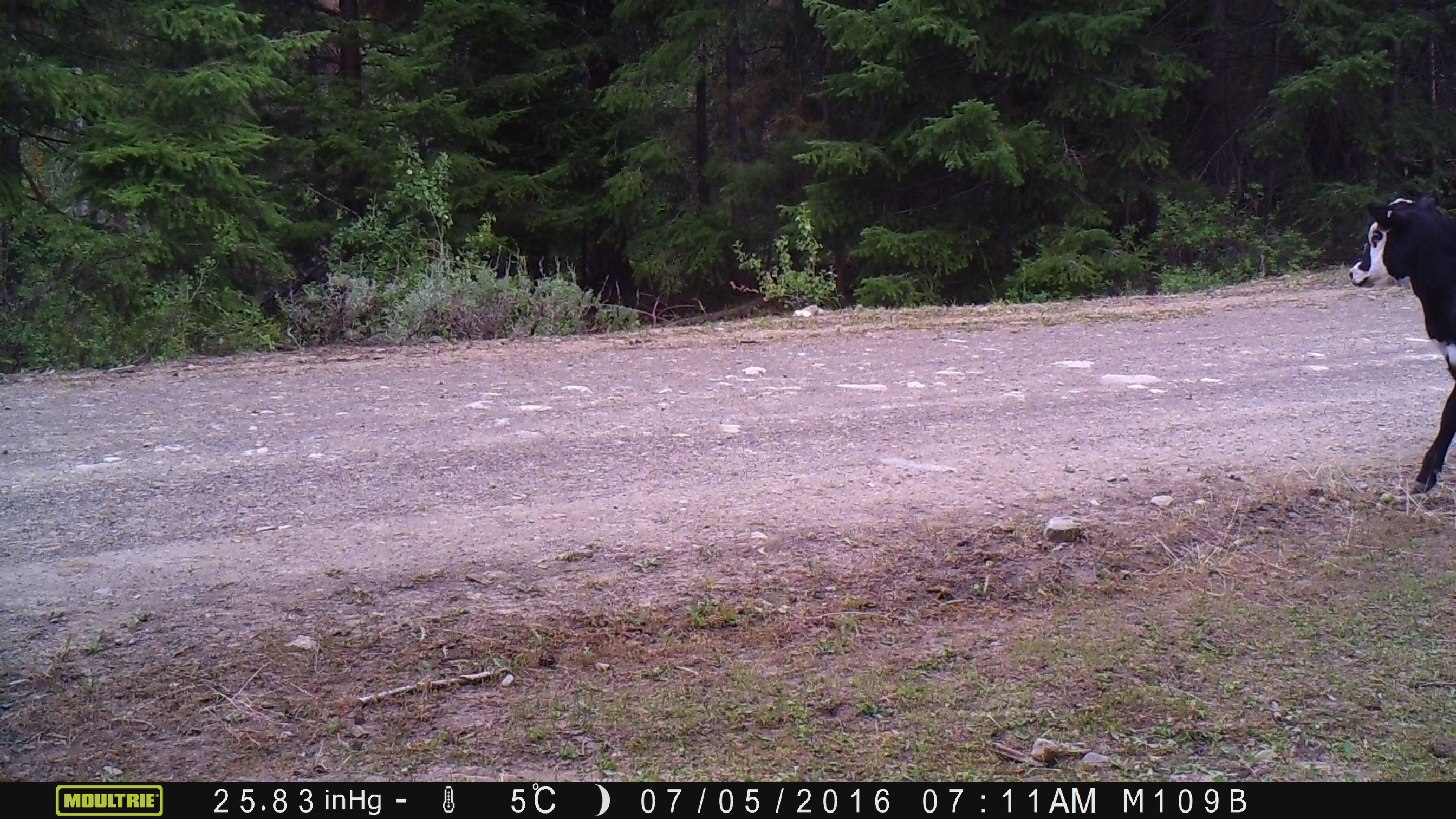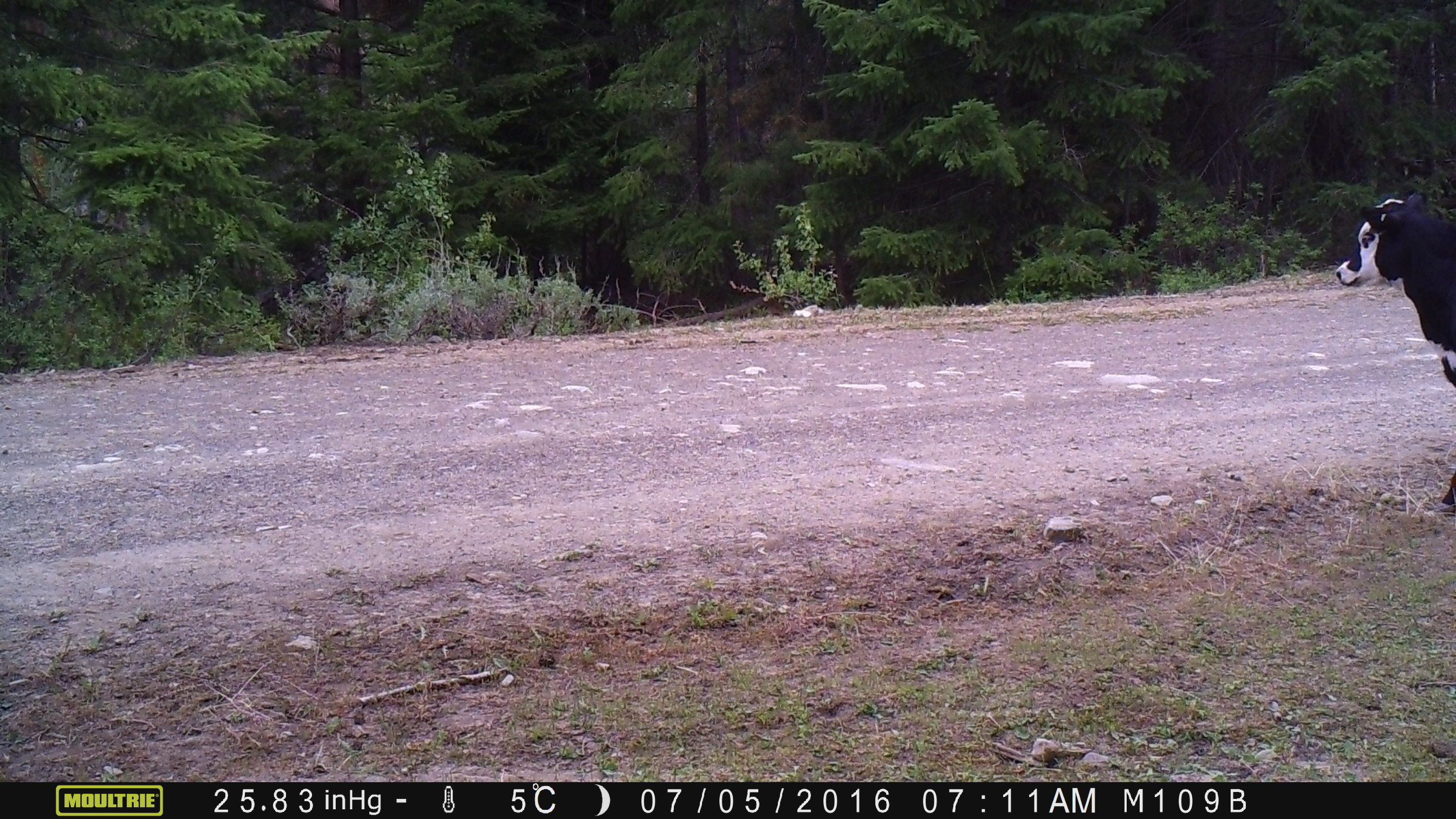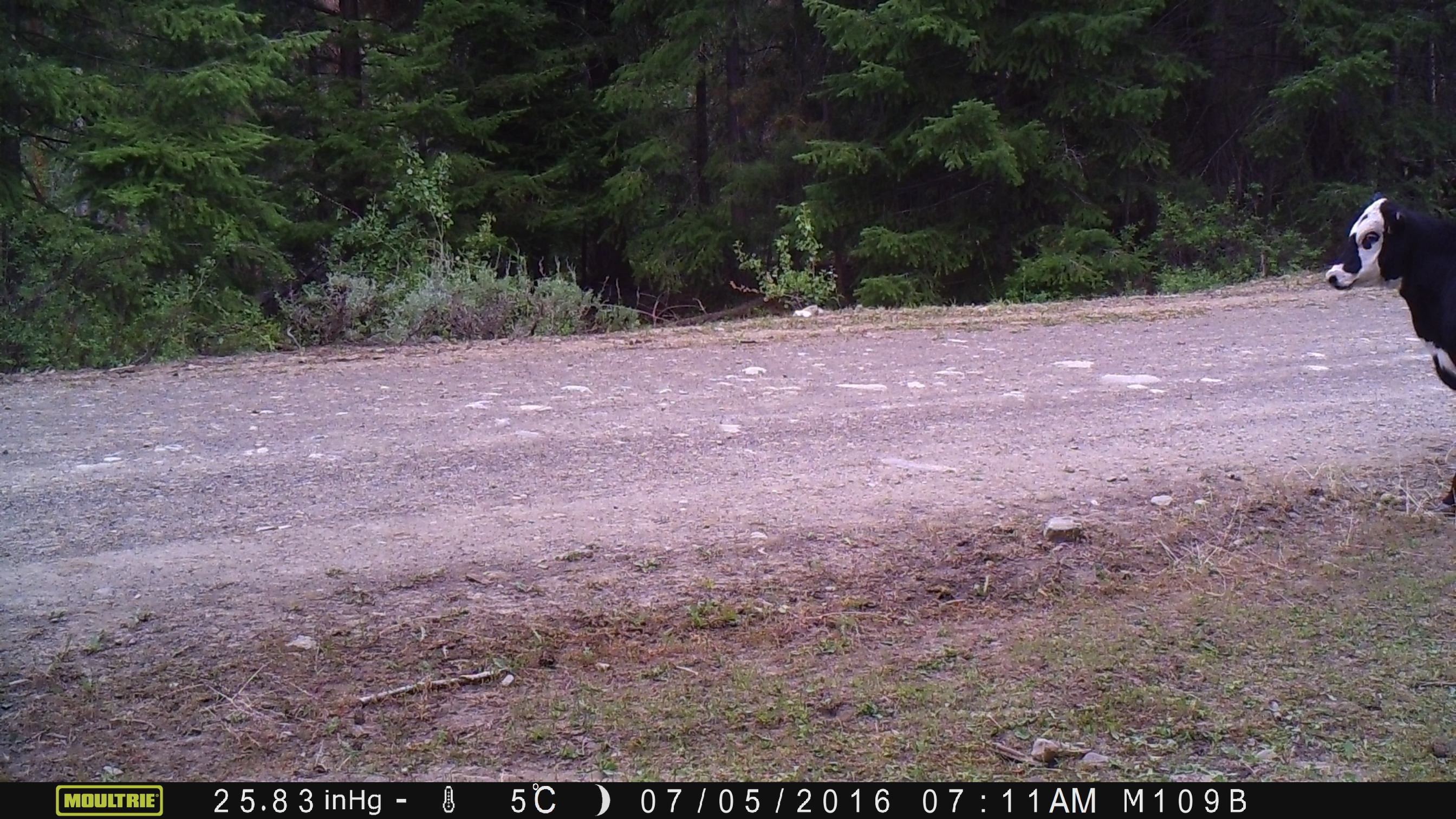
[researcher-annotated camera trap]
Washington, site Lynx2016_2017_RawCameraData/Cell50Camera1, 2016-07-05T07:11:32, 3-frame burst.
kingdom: Animalia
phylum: Chordata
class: Mammalia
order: Artiodactyla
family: Bovidae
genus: Bos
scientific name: Bos taurus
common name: domestic cattle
Domestic cattle (Bos taurus). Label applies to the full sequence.